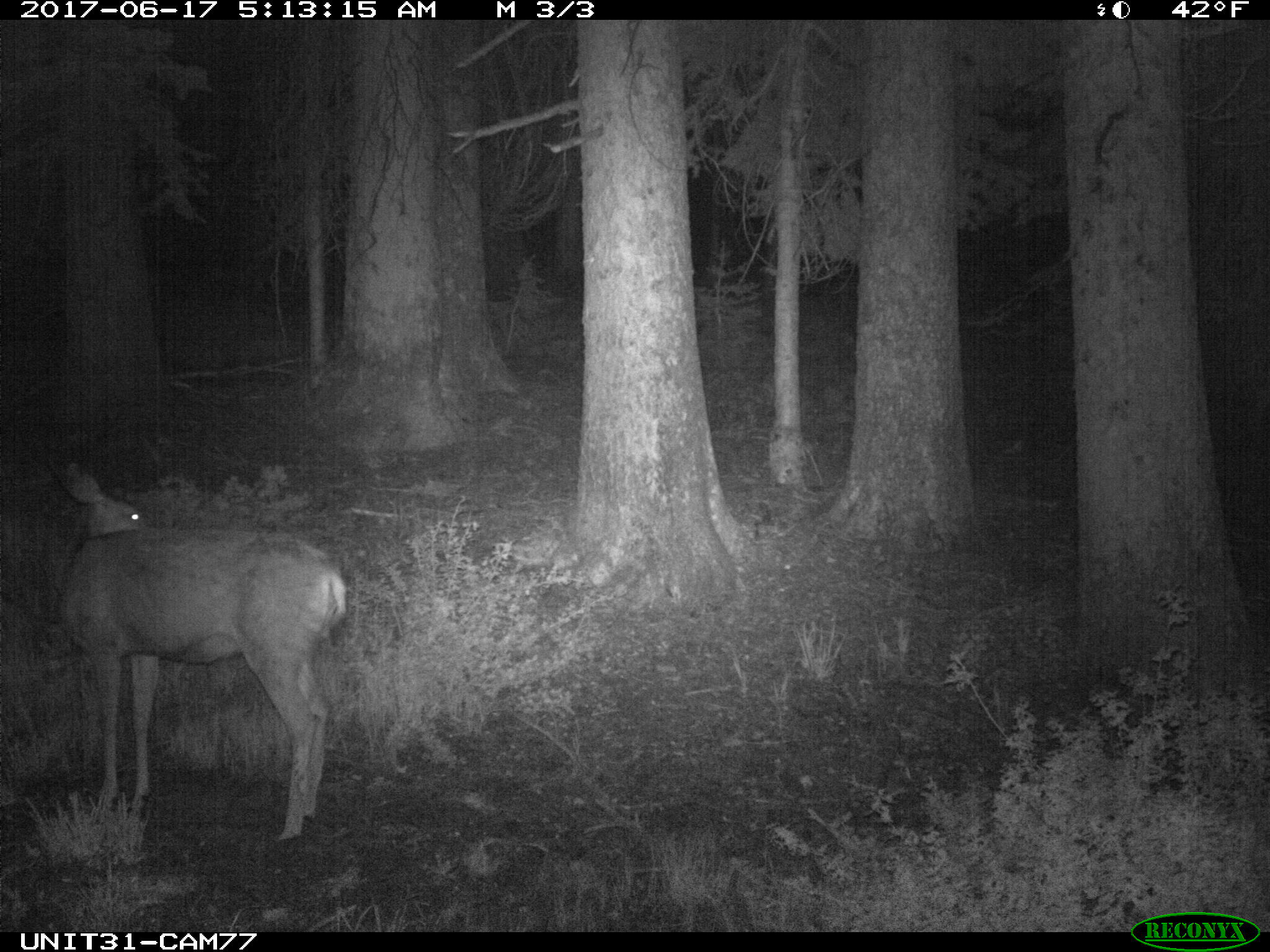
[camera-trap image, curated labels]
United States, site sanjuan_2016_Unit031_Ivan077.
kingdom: Animalia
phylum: Chordata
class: Mammalia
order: Artiodactyla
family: Cervidae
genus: Odocoileus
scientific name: Odocoileus hemionus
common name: mule deer